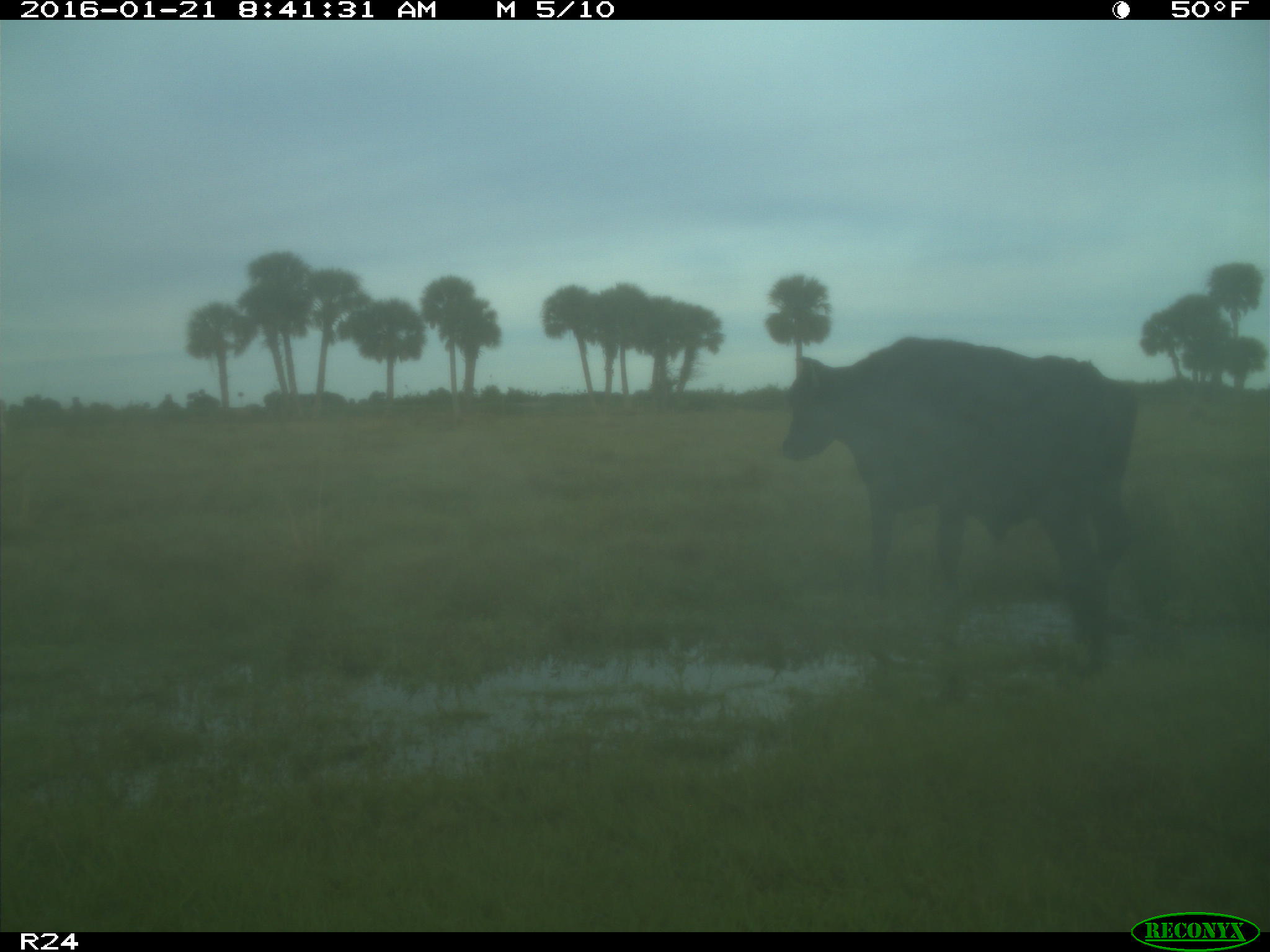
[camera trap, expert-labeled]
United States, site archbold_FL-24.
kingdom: Animalia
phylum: Chordata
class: Mammalia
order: Artiodactyla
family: Bovidae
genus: Bos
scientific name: Bos taurus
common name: domestic cow